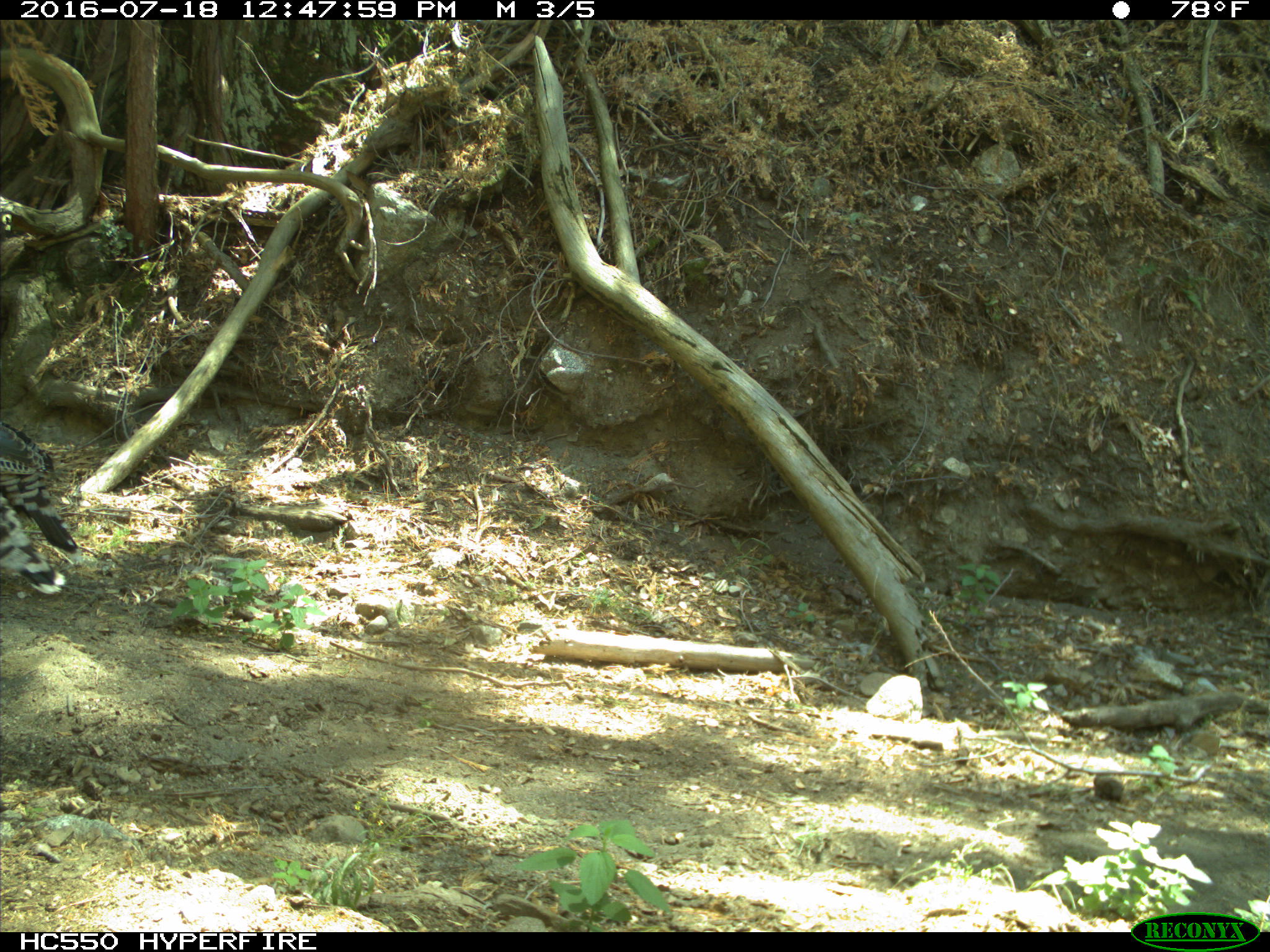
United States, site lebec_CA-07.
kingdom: Animalia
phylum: Chordata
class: Aves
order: Galliformes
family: Phasianidae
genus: Meleagris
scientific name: Meleagris gallopavo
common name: wild turkey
Meleagris gallopavo (wild turkey).